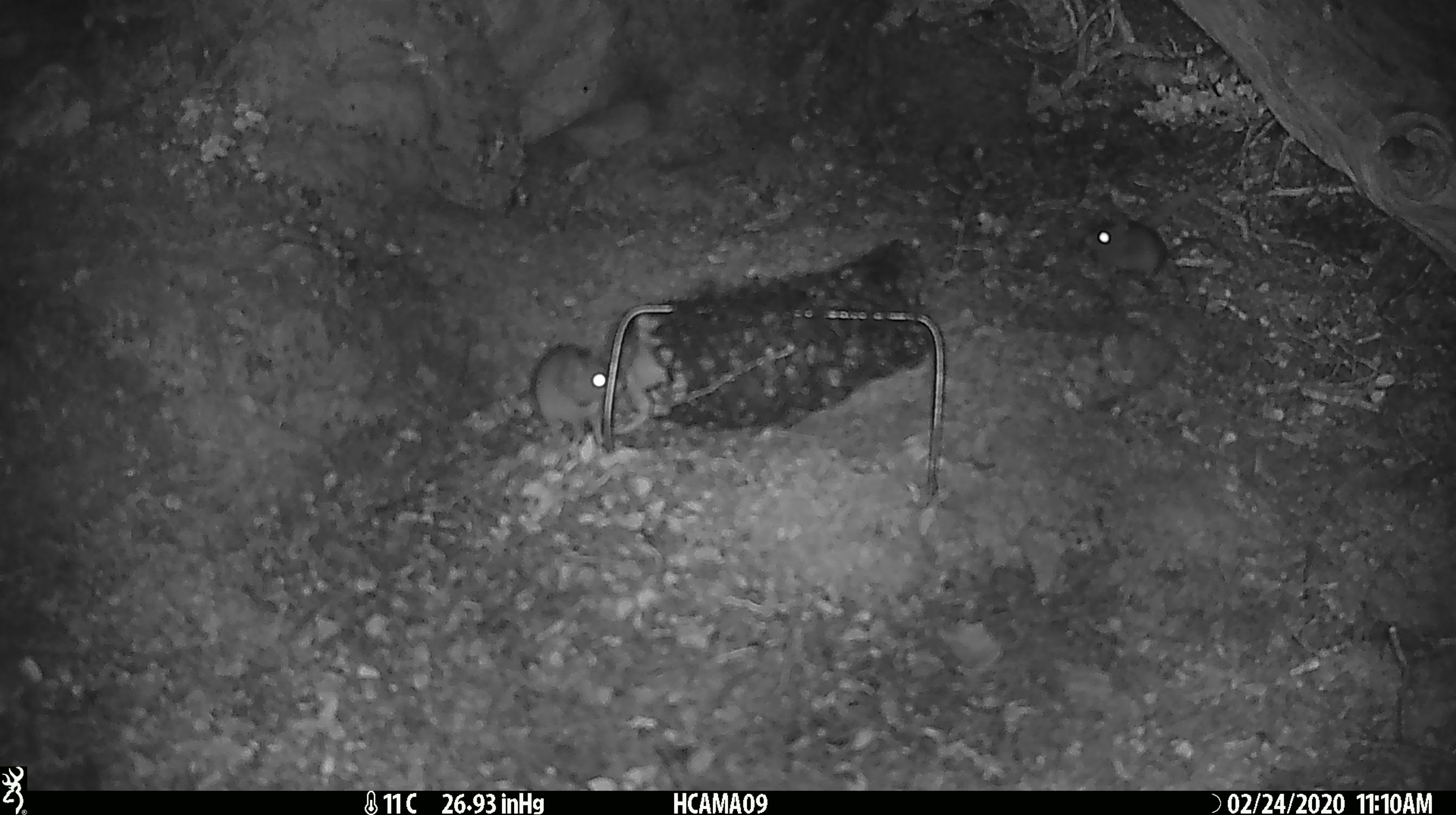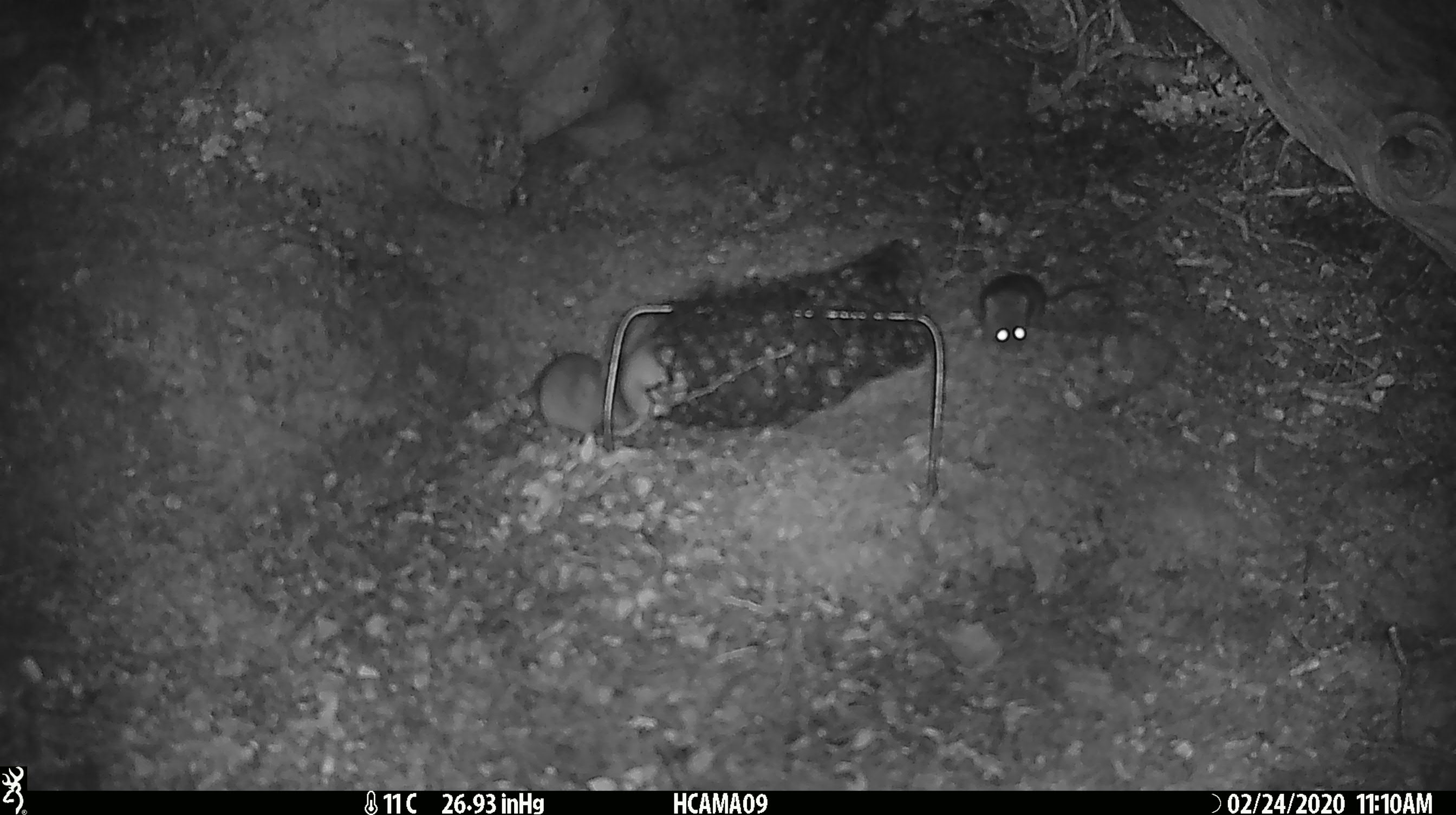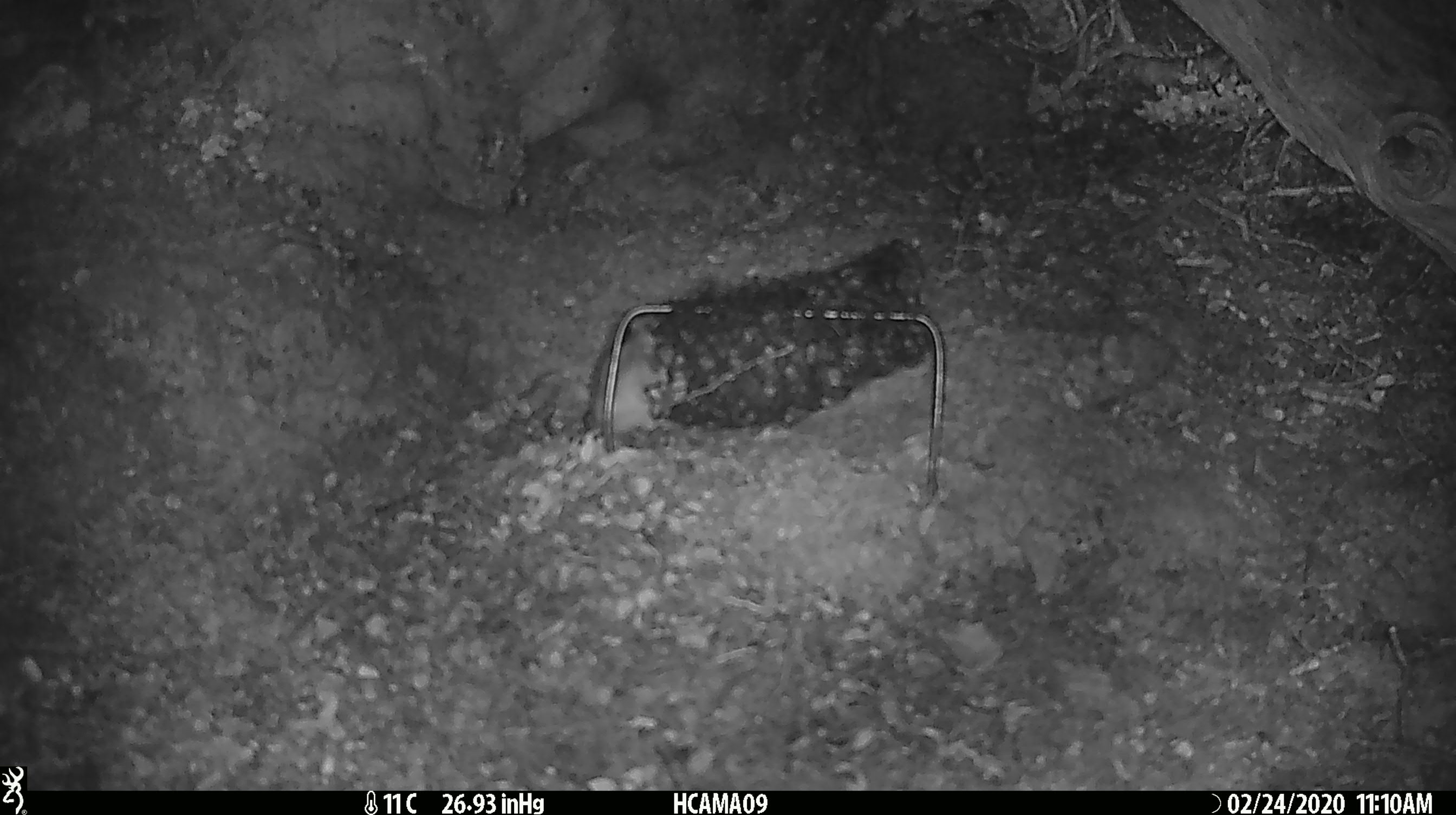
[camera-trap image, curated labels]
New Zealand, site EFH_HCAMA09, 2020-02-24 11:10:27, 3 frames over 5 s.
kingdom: Animalia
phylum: Chordata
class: Mammalia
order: Rodentia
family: Muridae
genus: Mus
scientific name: Mus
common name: mouse